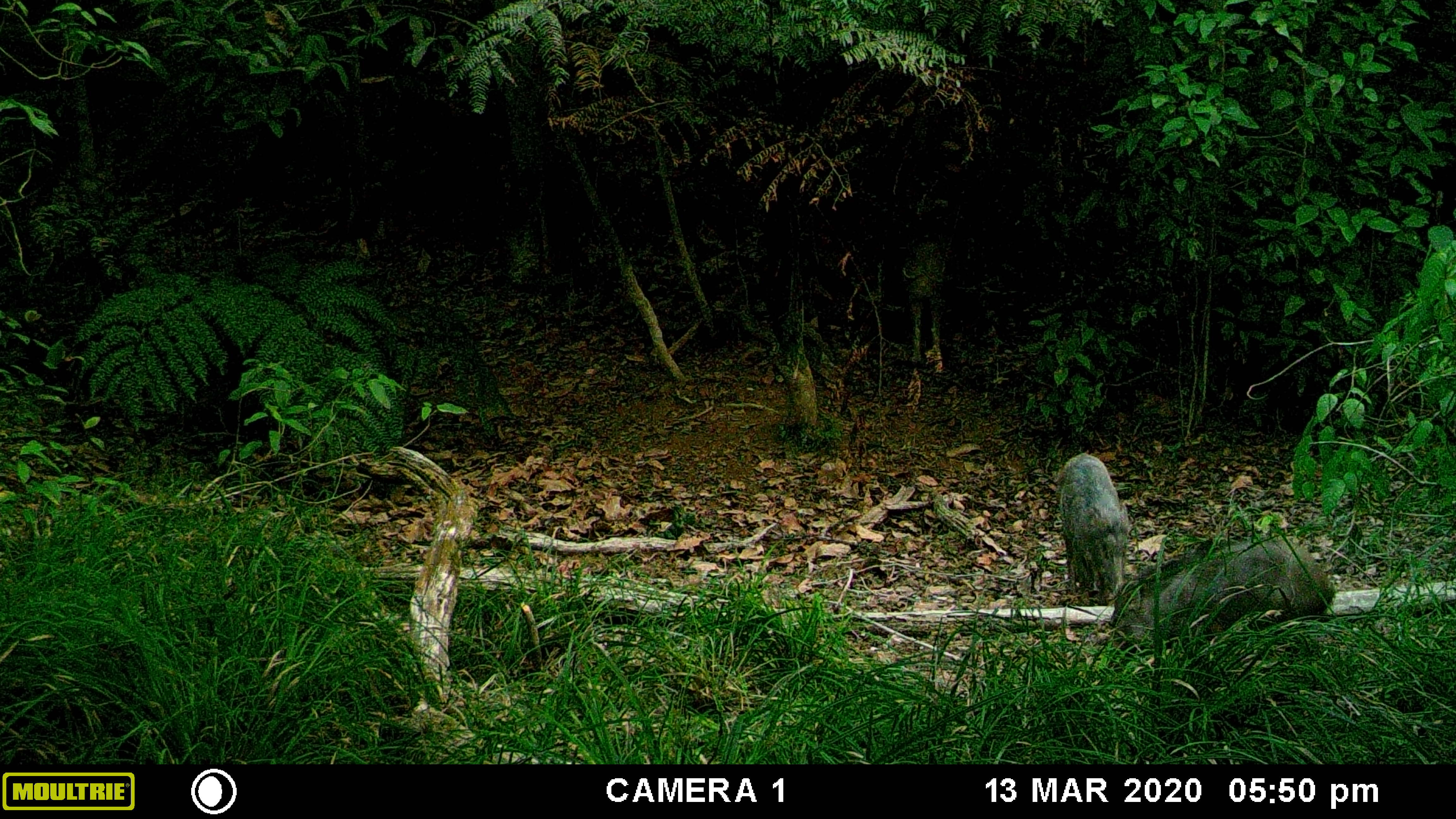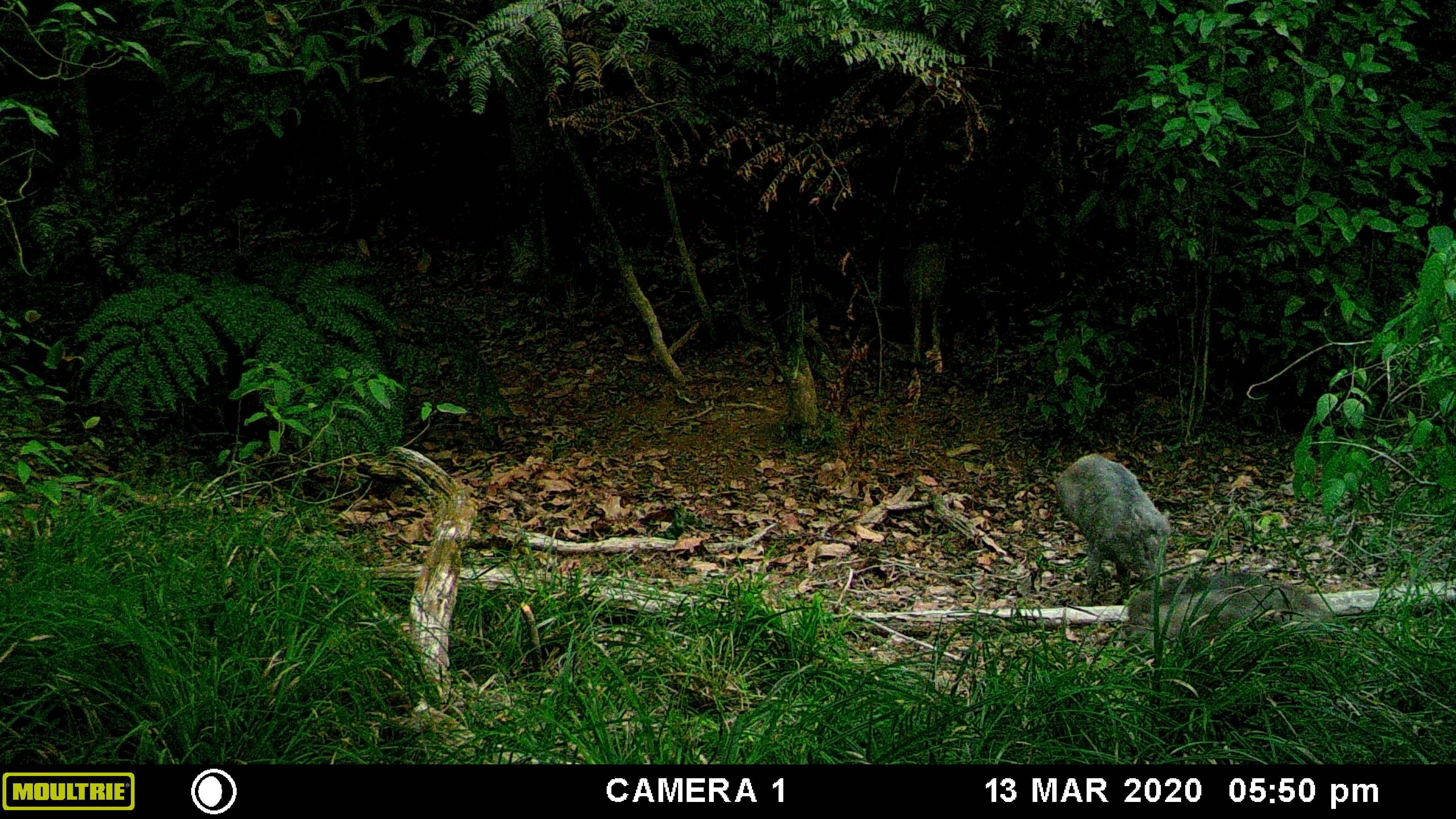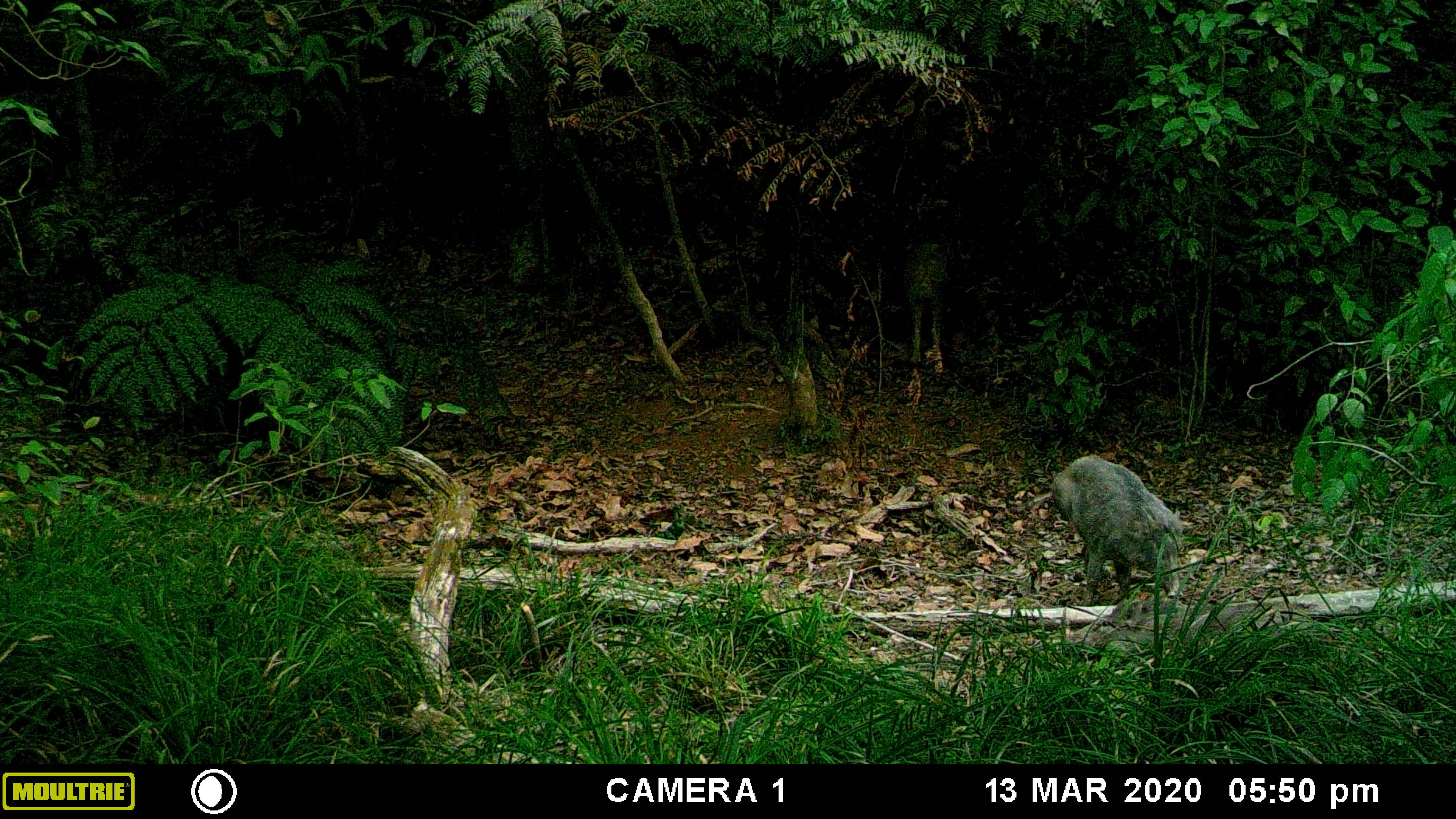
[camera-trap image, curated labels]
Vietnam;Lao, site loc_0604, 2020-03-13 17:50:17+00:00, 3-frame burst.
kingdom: Animalia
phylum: Chordata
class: Mammalia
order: Artiodactyla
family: Suidae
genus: Sus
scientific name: Sus scrofa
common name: eurasian wild pig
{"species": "eurasian wild pig (Sus scrofa)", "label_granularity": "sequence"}